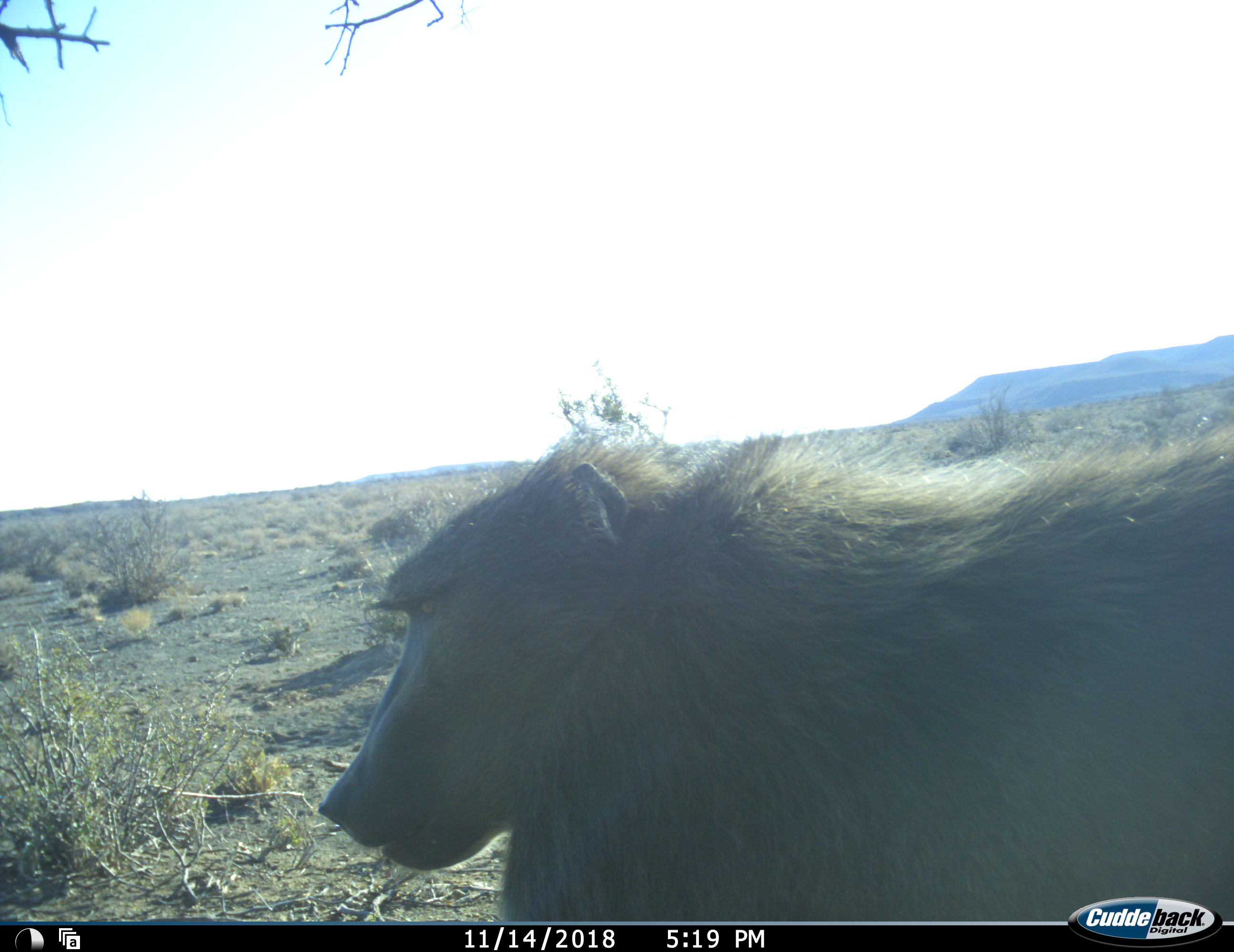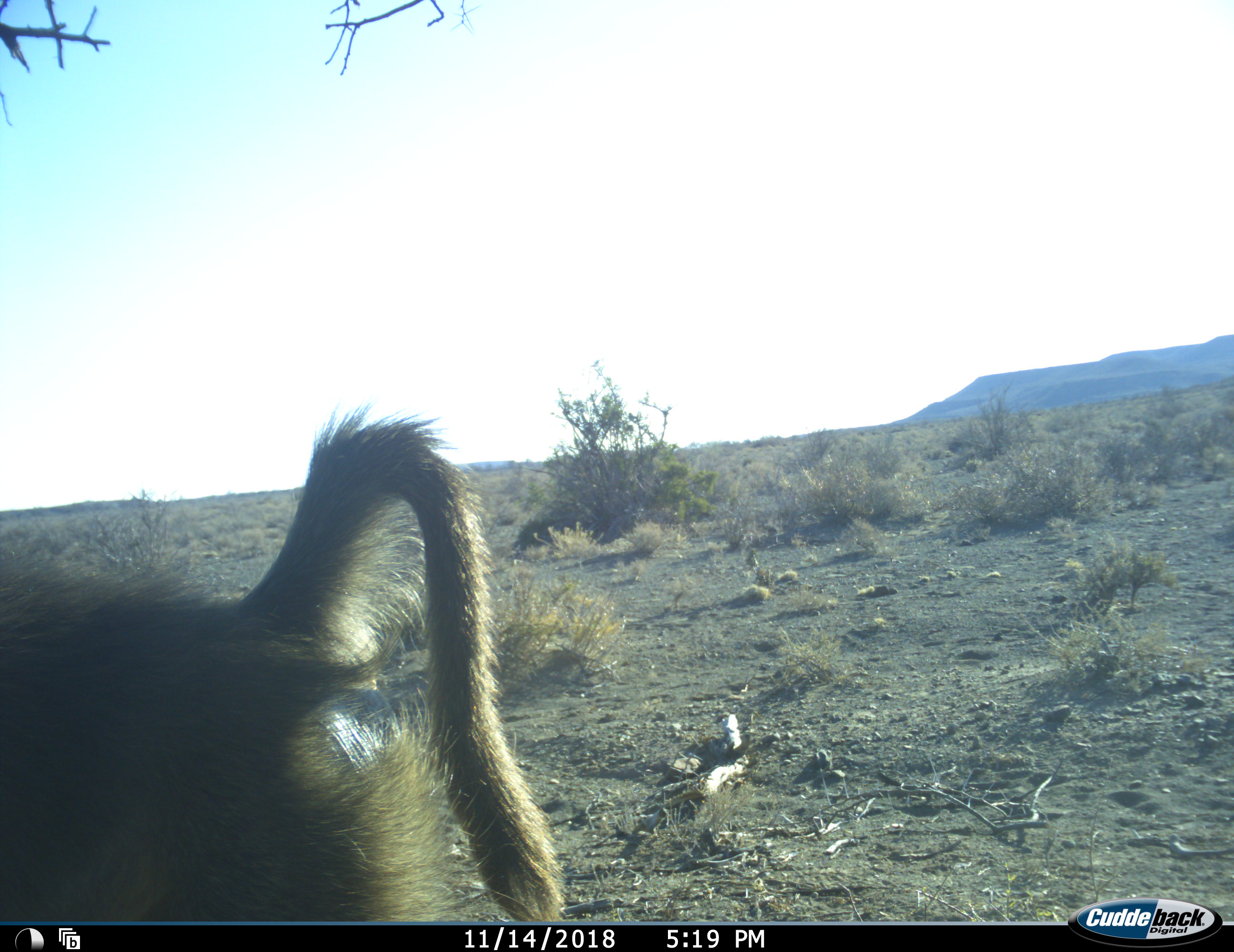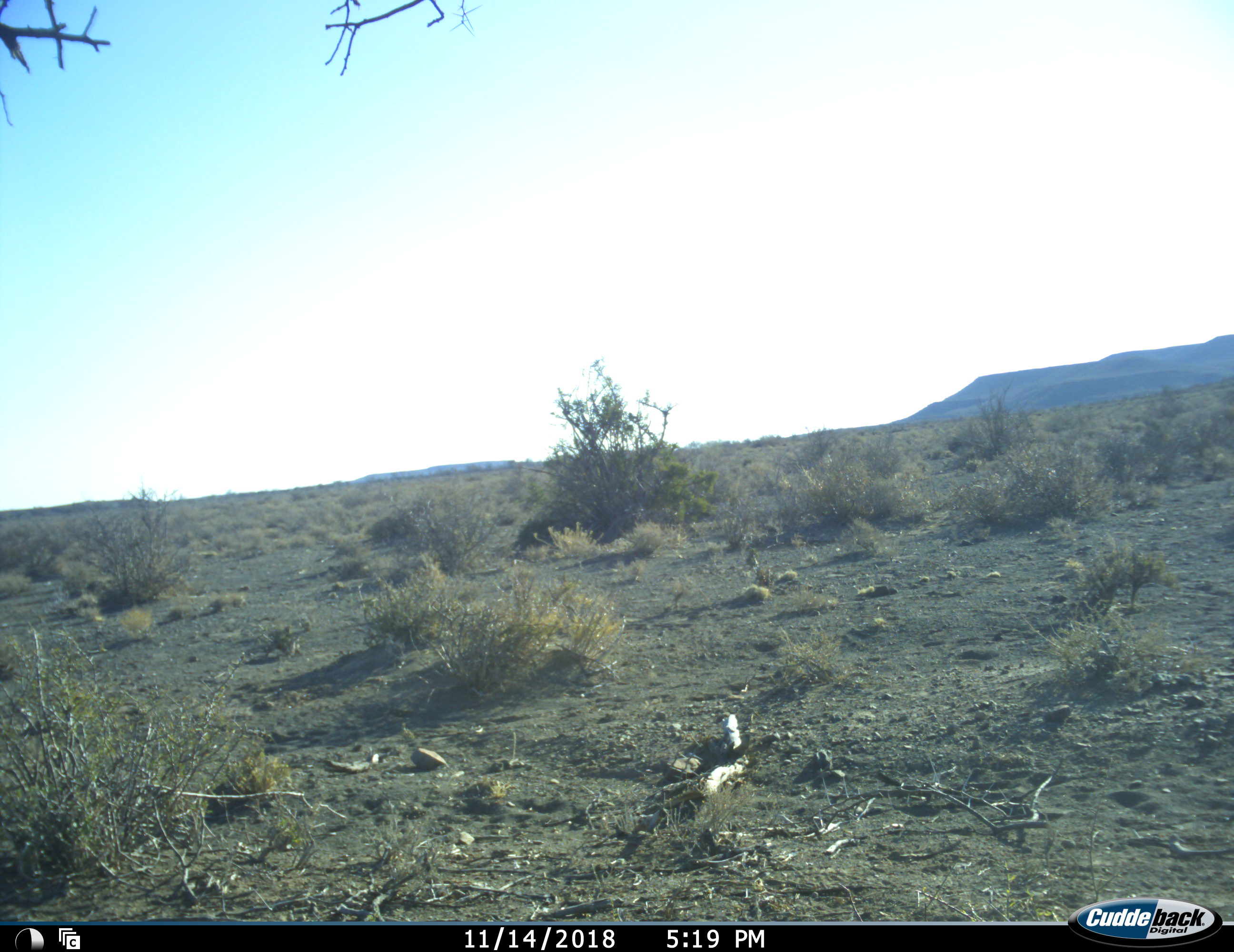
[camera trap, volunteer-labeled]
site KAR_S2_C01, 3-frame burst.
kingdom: Animalia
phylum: Chordata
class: Mammalia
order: Primates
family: Cercopithecidae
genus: Papio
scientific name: Papio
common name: baboon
Baboon (Papio), count 1. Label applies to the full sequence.